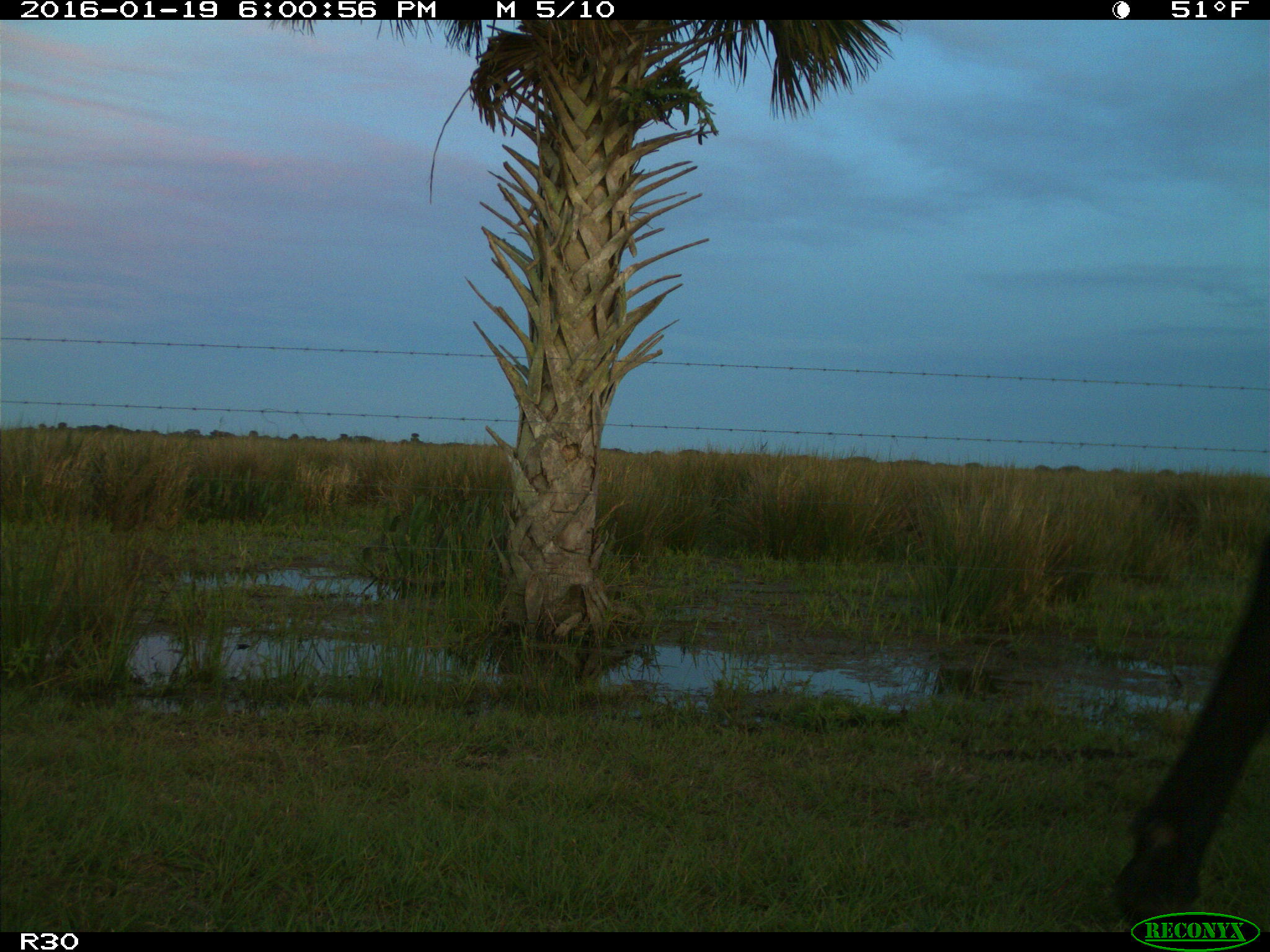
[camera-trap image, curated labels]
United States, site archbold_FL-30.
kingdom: Animalia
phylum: Chordata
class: Mammalia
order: Artiodactyla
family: Bovidae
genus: Bos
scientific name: Bos taurus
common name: domestic cow